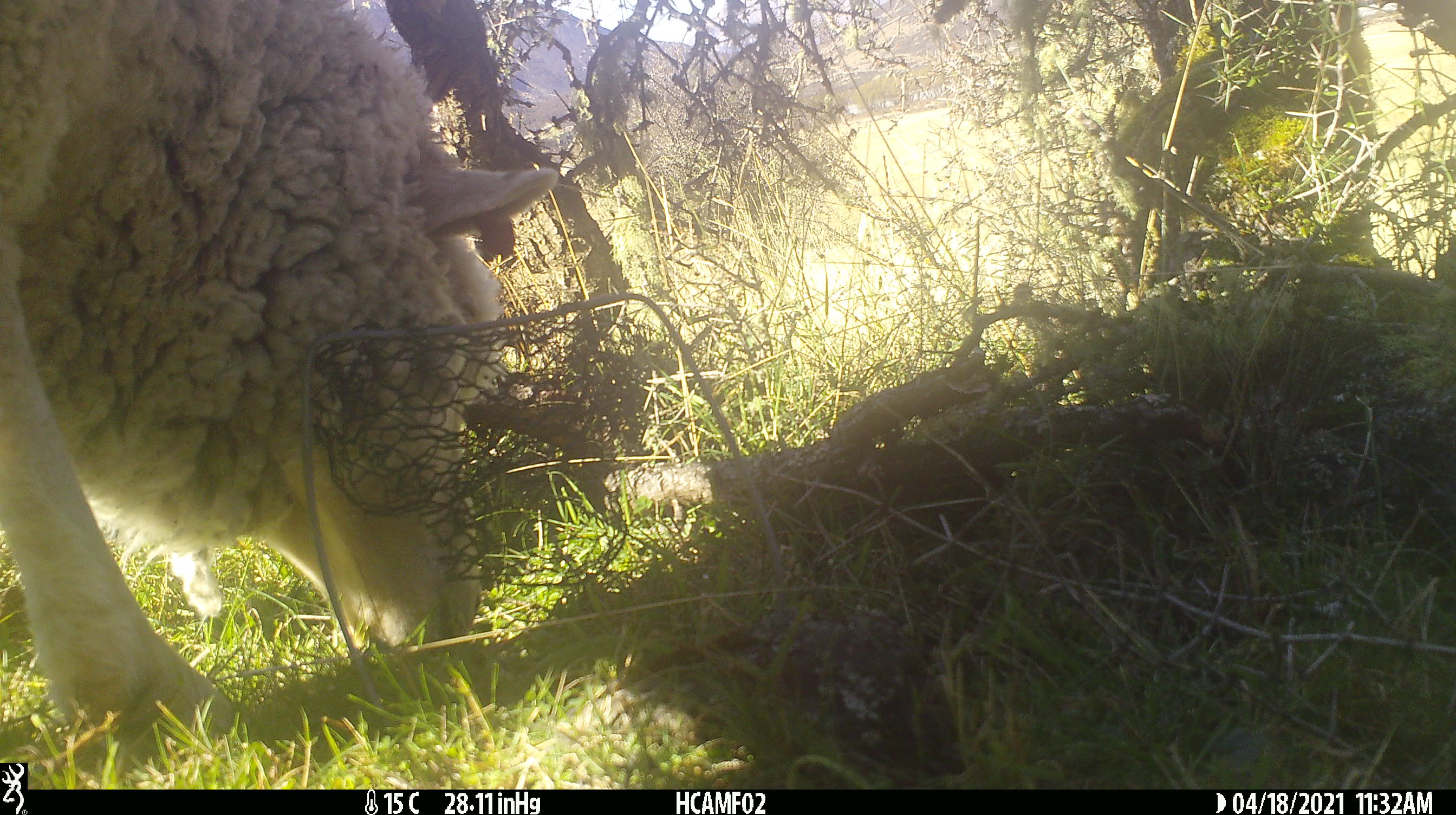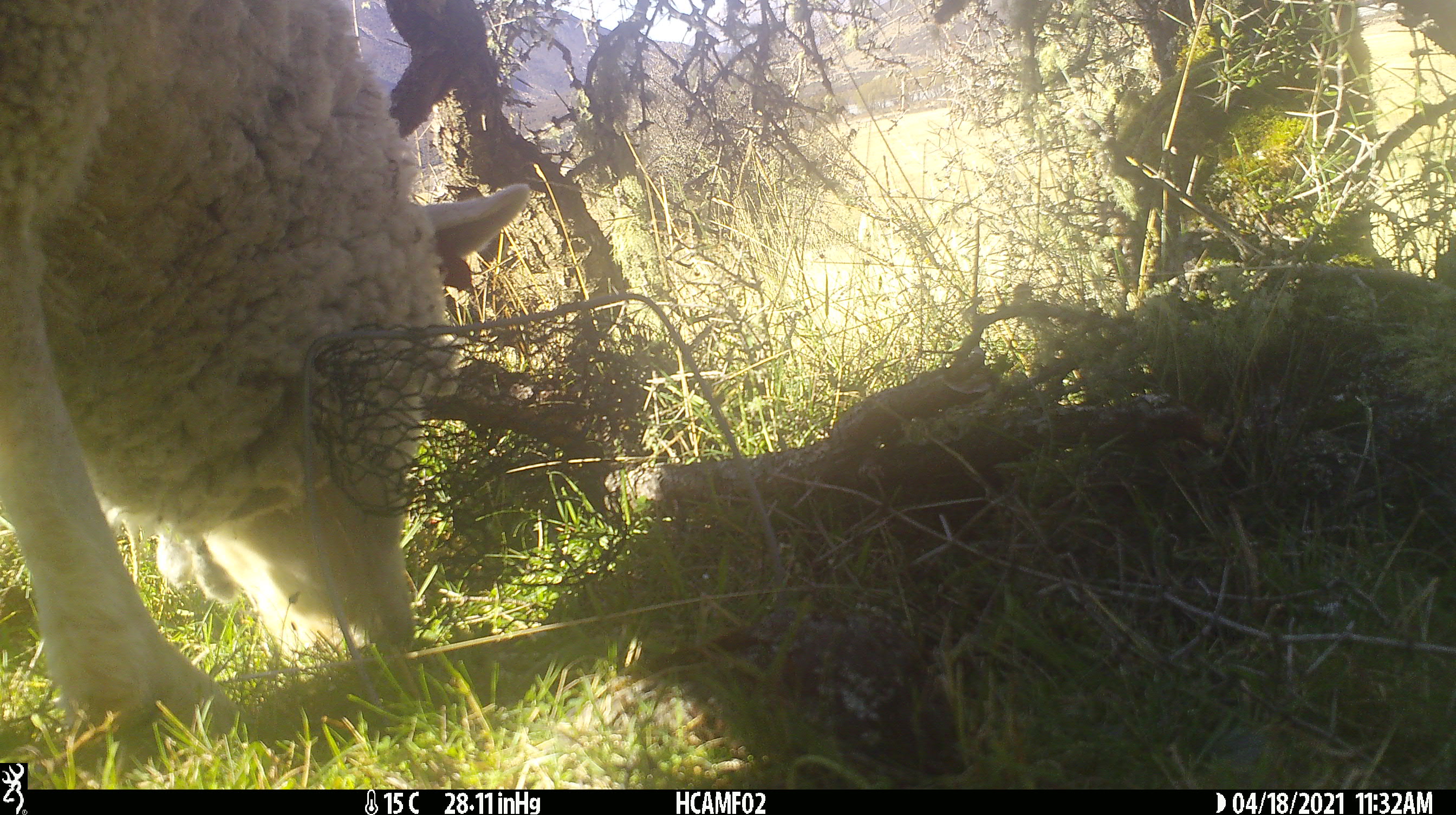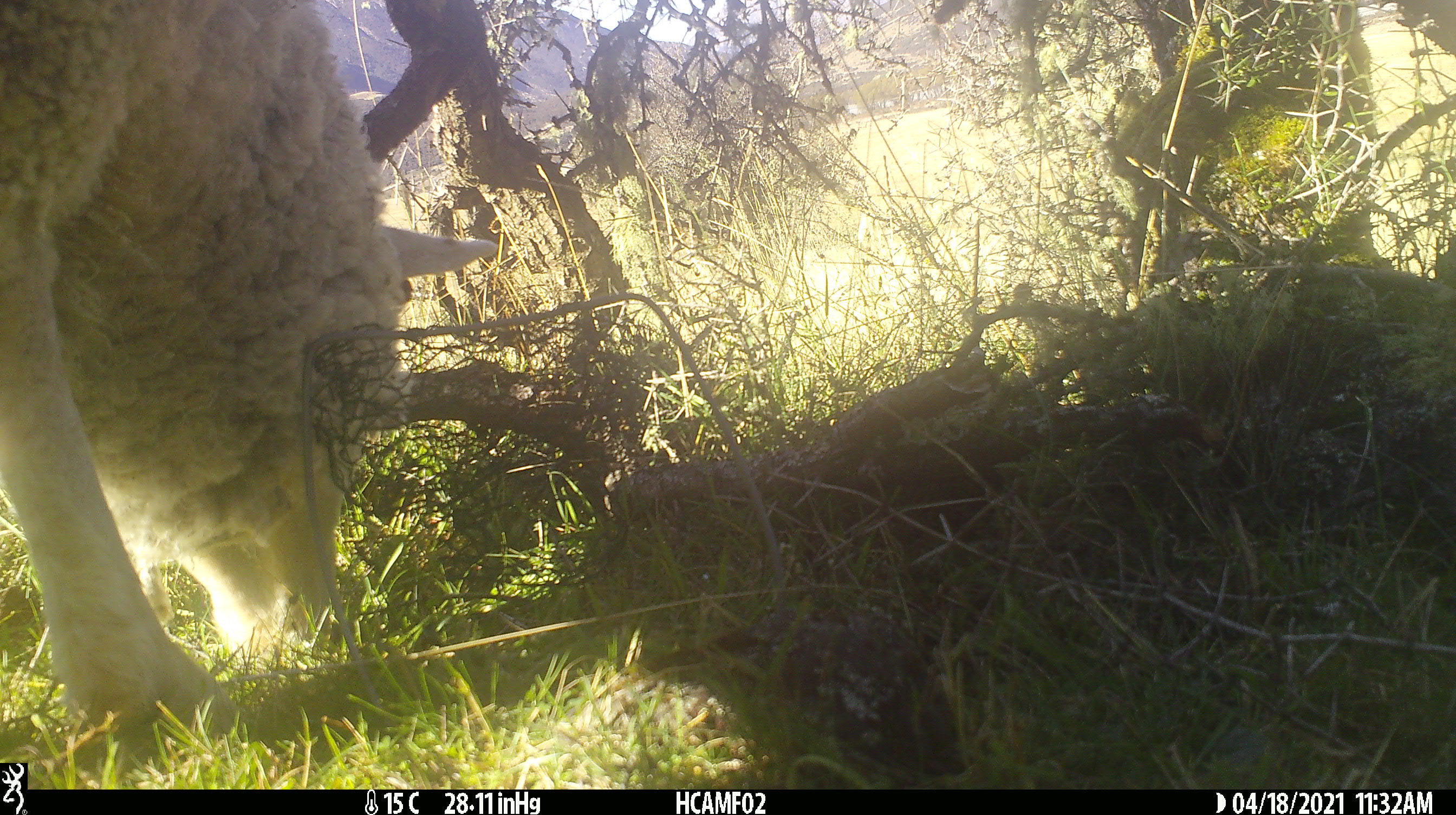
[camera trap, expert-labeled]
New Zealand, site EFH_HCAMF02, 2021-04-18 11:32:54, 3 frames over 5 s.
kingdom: Animalia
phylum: Chordata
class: Mammalia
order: Artiodactyla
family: Bovidae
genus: Ovis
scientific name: Ovis aries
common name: domestic sheep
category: sheep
Sheep (domestic sheep) (Ovis aries).